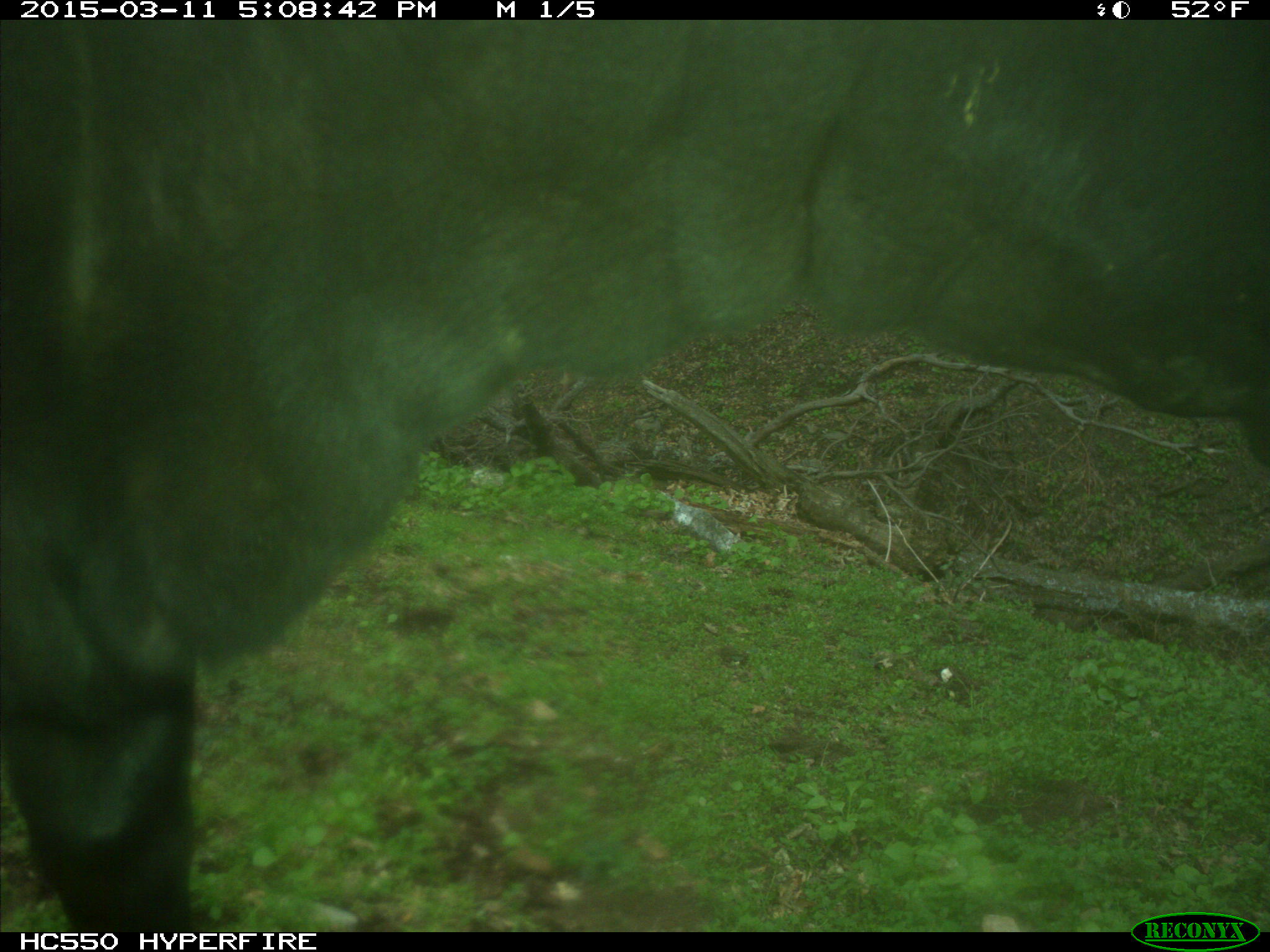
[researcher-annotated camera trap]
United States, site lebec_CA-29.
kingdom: Animalia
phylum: Chordata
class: Mammalia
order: Artiodactyla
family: Bovidae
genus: Bos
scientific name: Bos taurus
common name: domestic cow